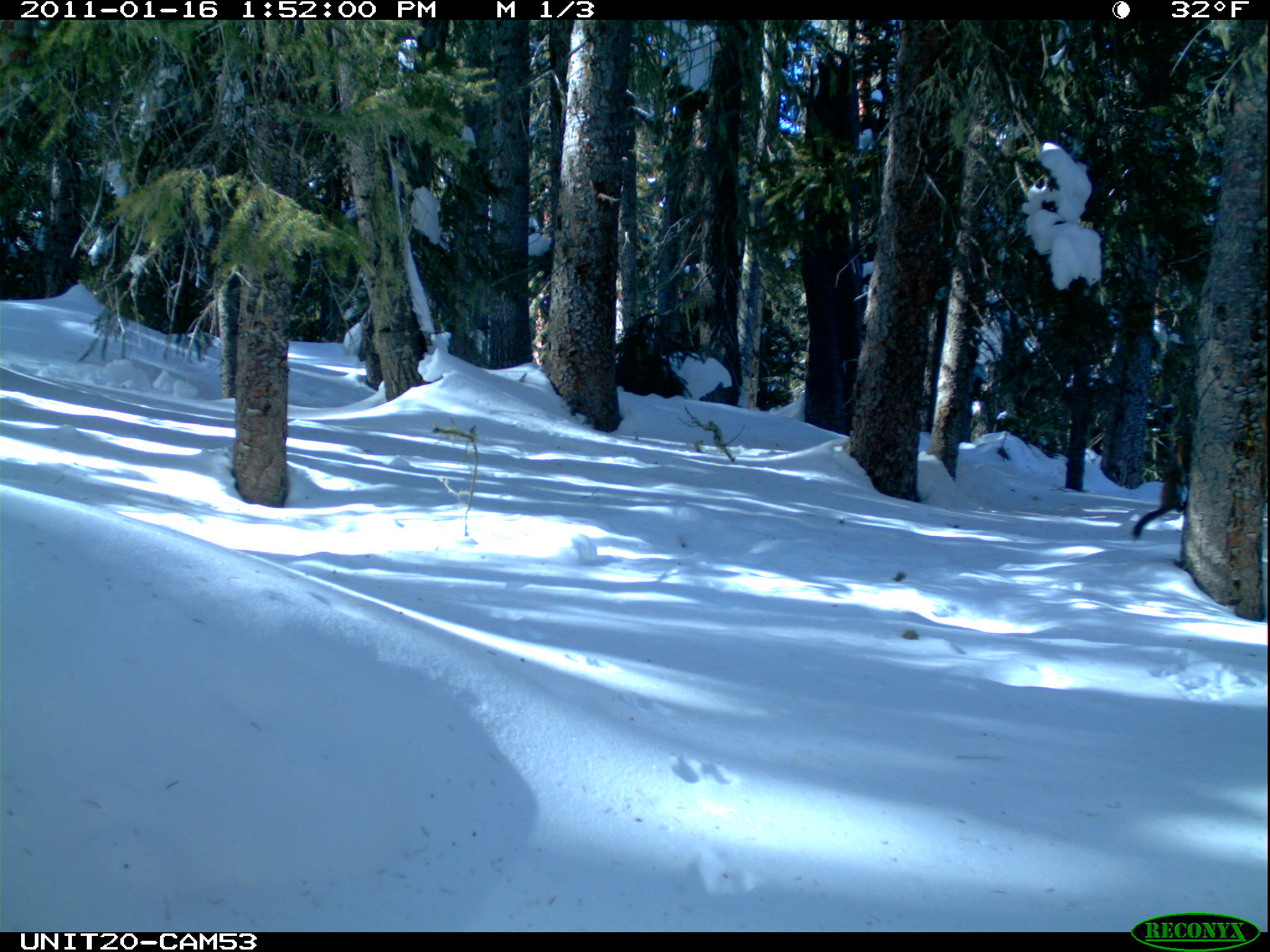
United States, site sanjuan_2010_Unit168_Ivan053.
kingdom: Animalia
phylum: Chordata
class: Mammalia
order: Rodentia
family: Sciuridae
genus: Tamiasciurus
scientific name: Tamiasciurus hudsonicus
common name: american red squirrel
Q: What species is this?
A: Tamiasciurus hudsonicus (american red squirrel).